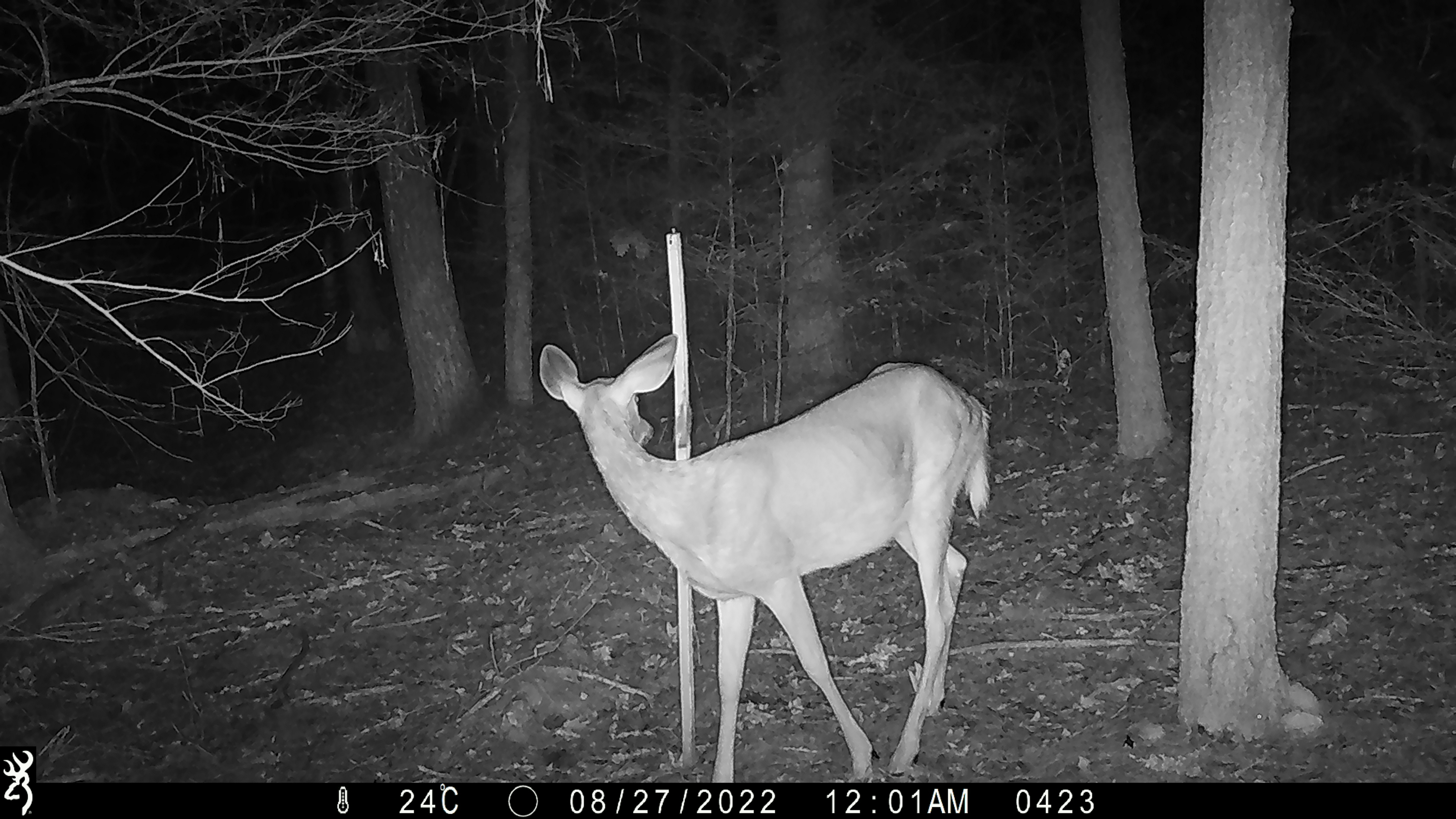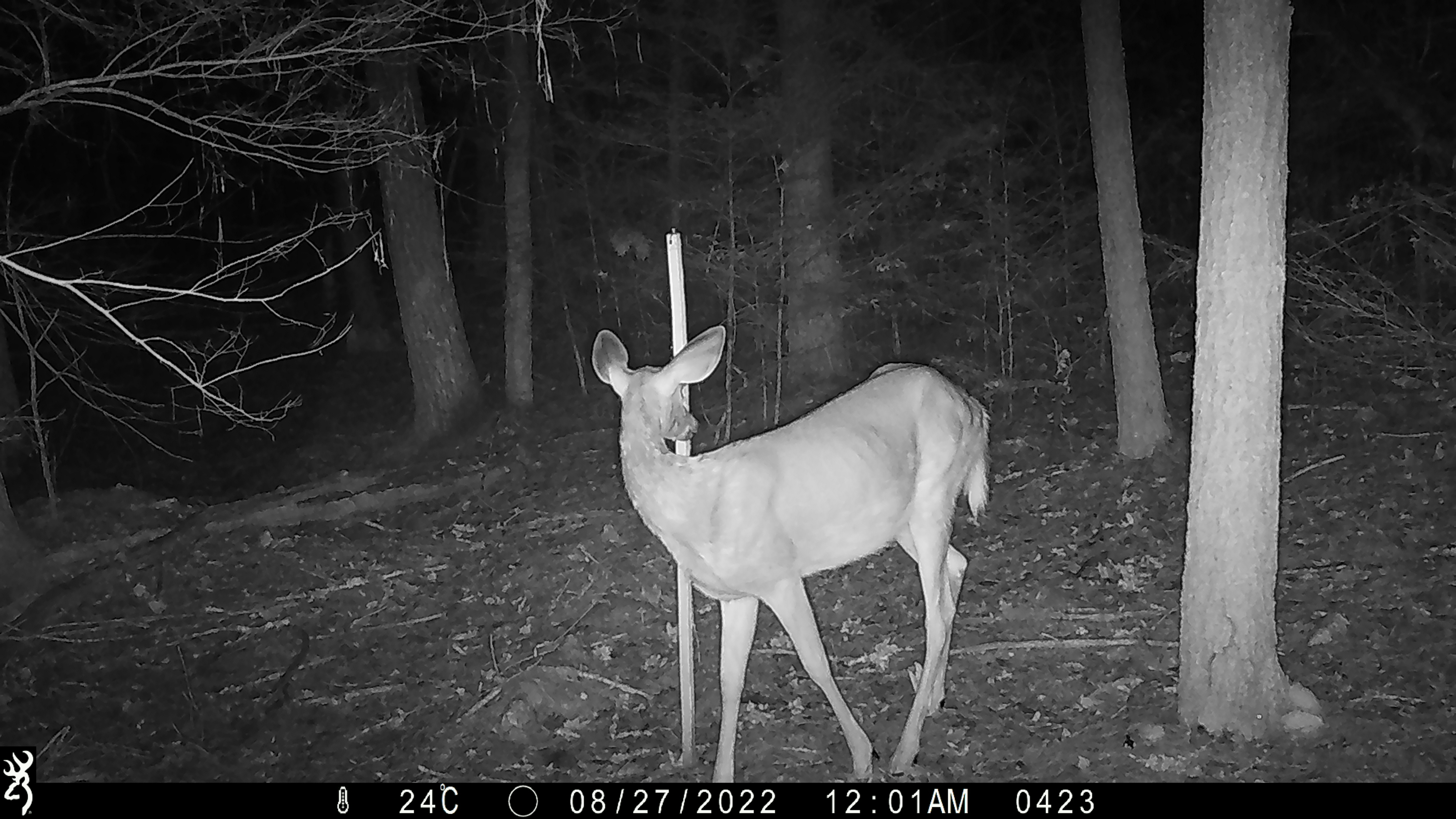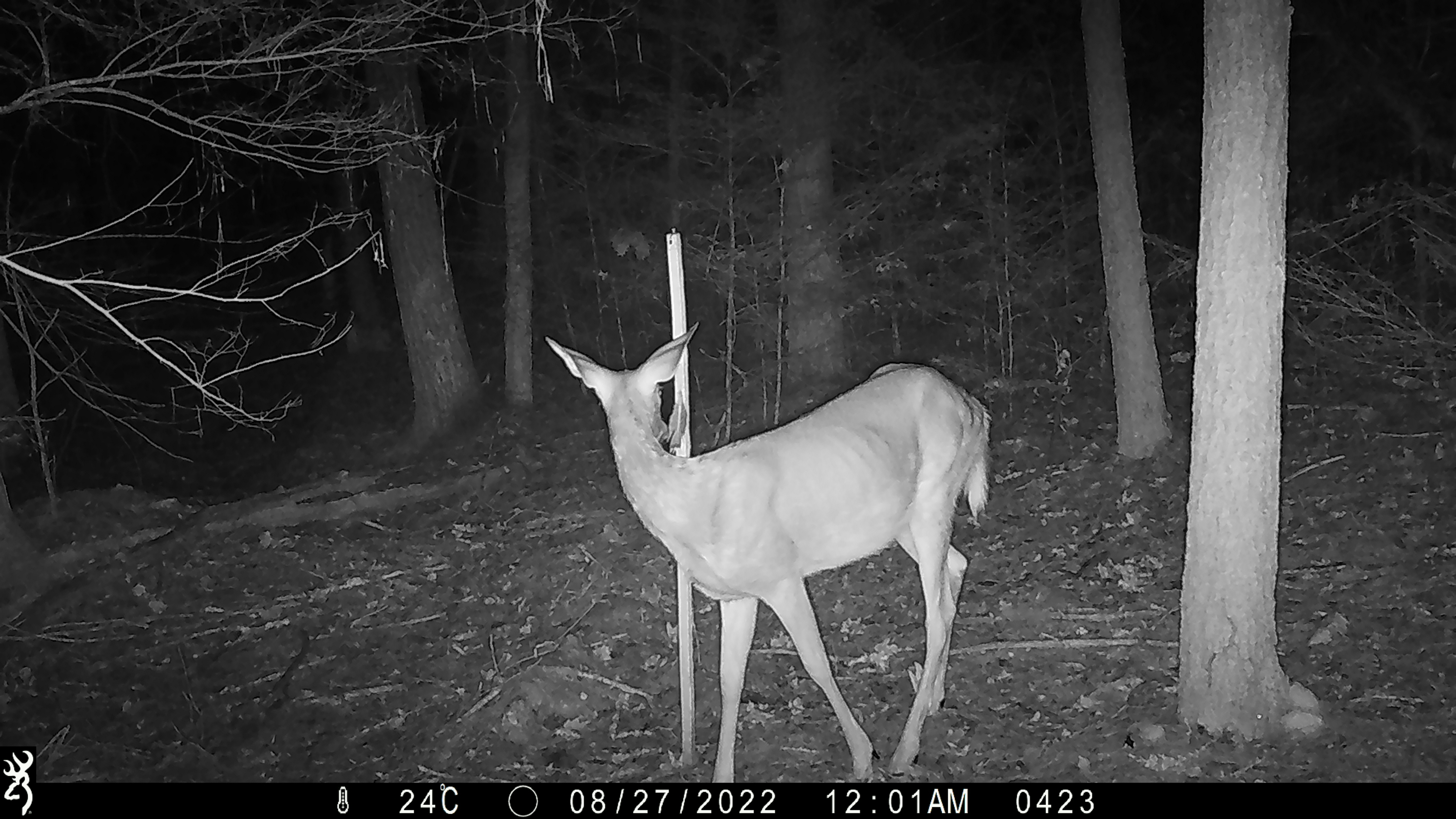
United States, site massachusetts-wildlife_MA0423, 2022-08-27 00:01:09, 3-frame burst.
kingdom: Animalia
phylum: Chordata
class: Mammalia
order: Artiodactyla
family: Cervidae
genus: Odocoileus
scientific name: Odocoileus virginianus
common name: white-tailed deer